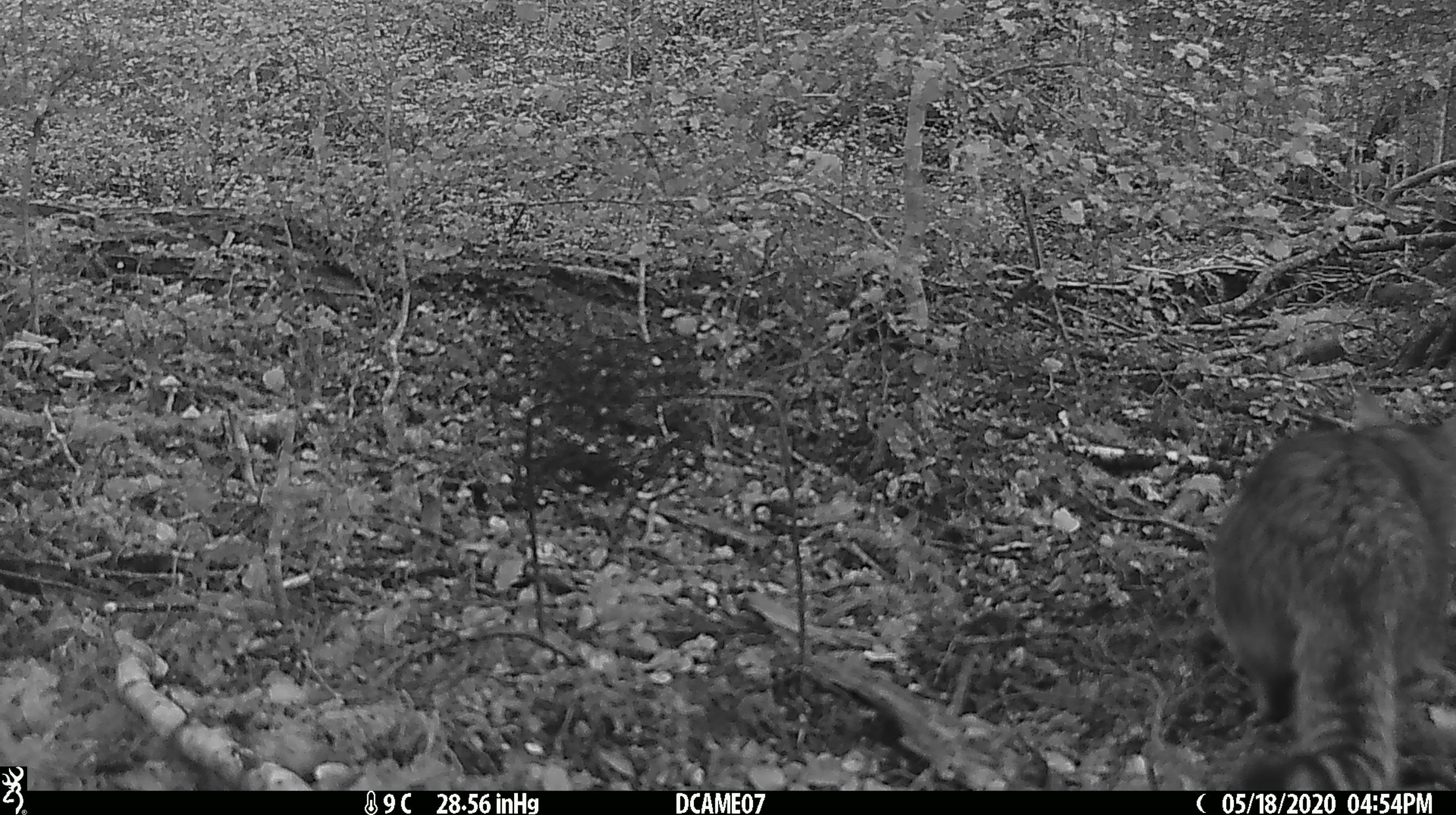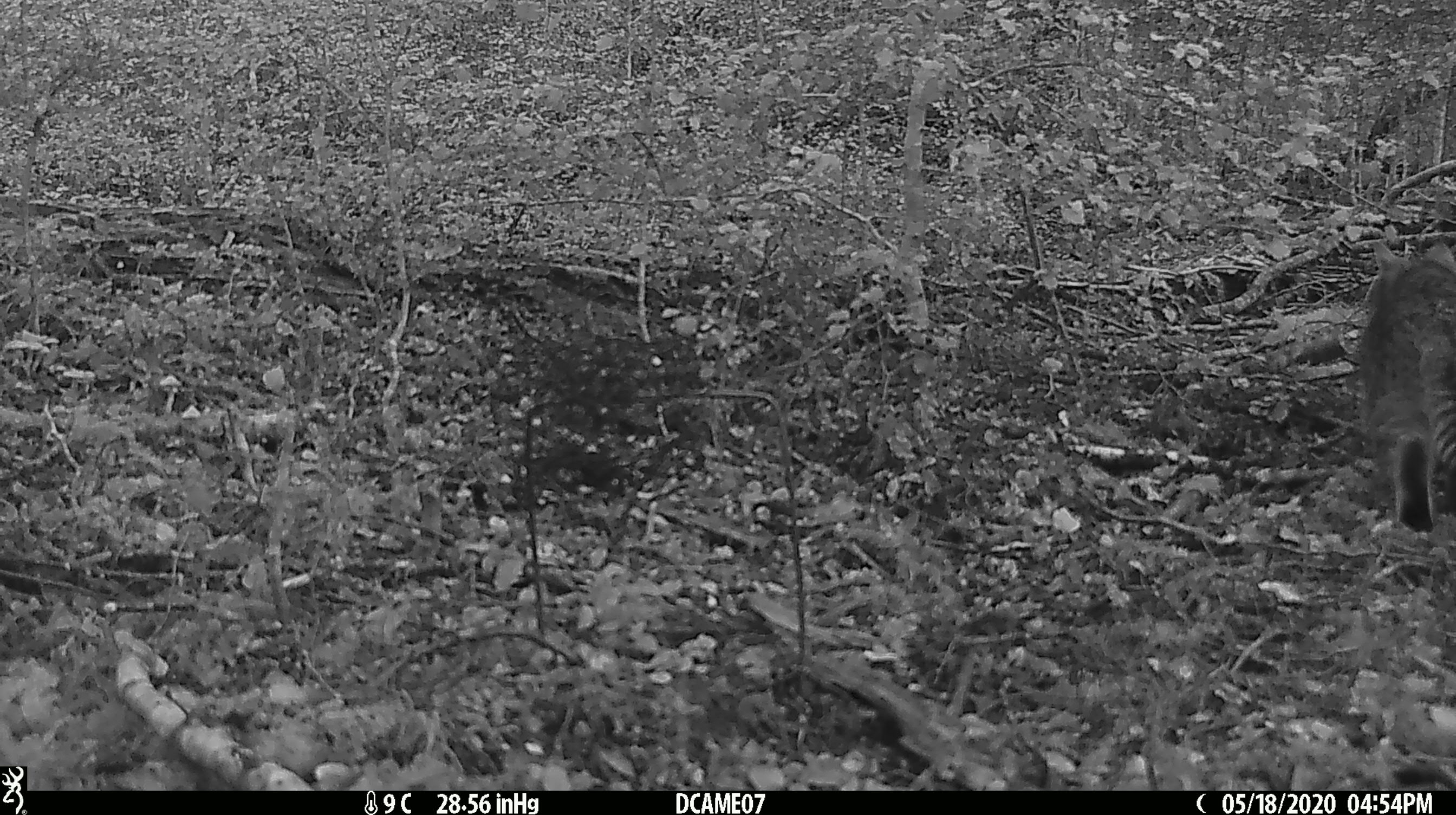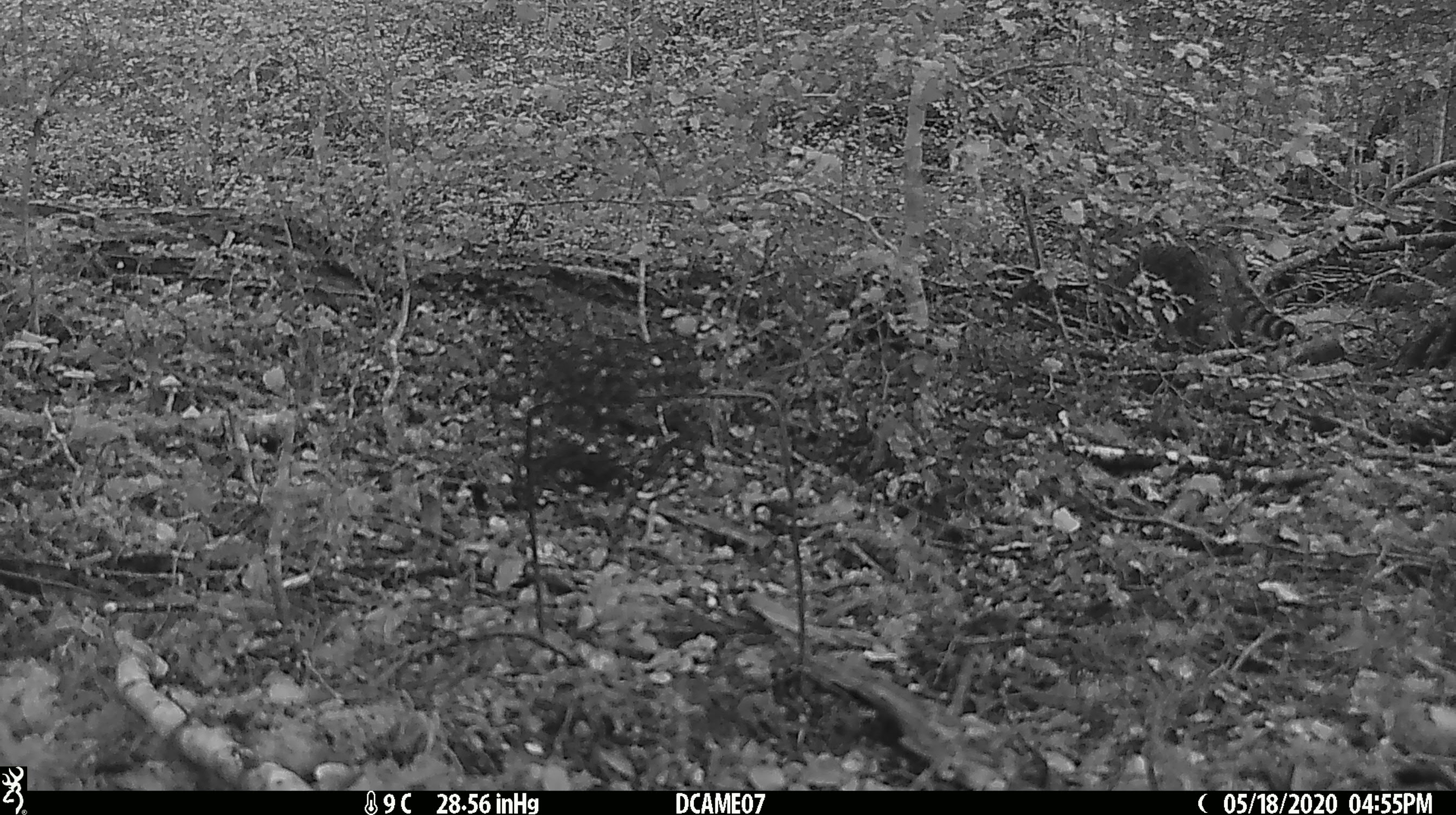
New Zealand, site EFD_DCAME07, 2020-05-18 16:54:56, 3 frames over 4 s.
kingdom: Animalia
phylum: Chordata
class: Mammalia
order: Carnivora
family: Felidae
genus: Felis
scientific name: Felis catus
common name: domestic cat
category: cat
Cat (domestic cat) (Felis catus).